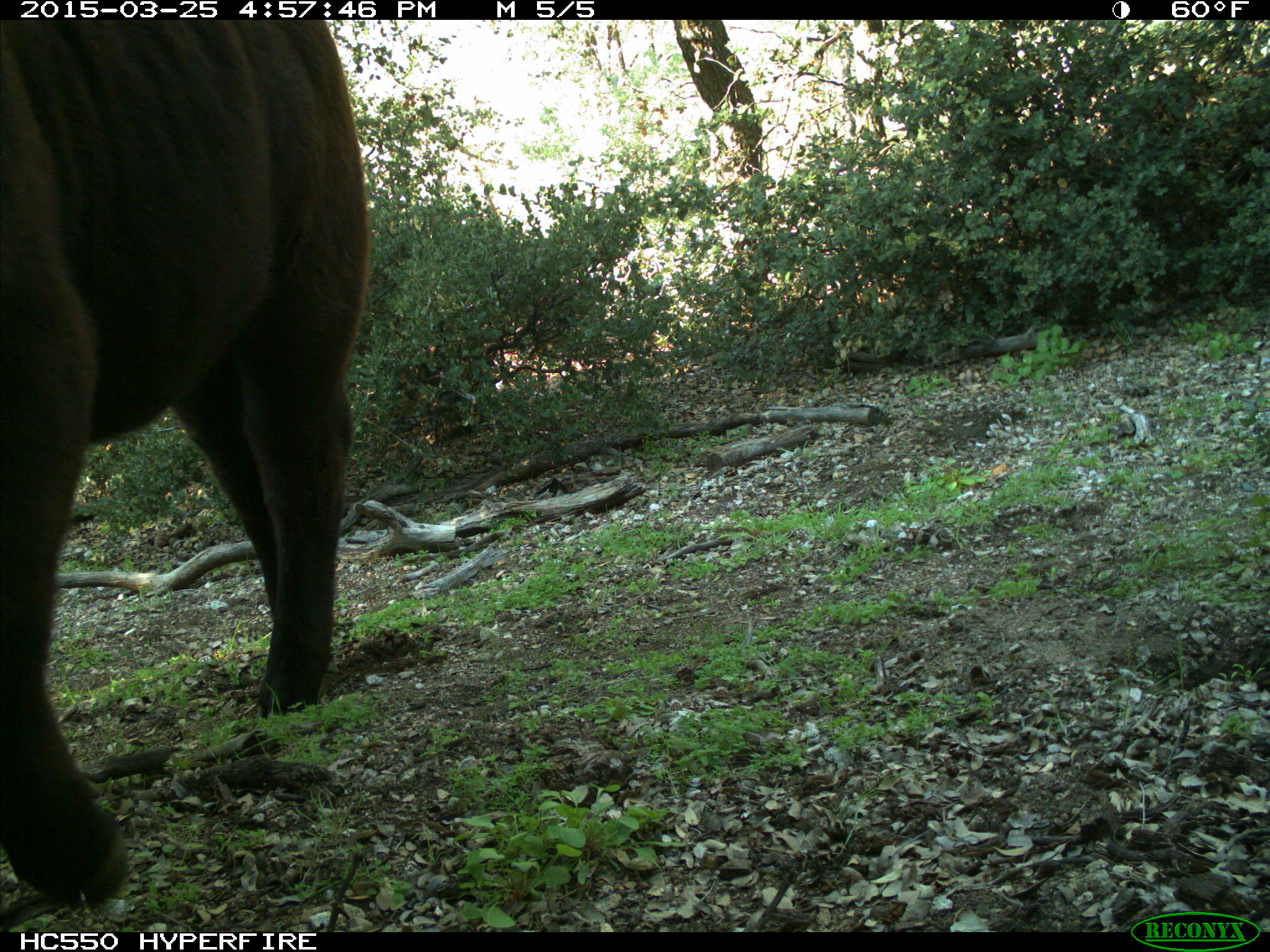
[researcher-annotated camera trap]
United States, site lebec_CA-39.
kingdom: Animalia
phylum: Chordata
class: Mammalia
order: Artiodactyla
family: Bovidae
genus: Bos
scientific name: Bos taurus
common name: domestic cow